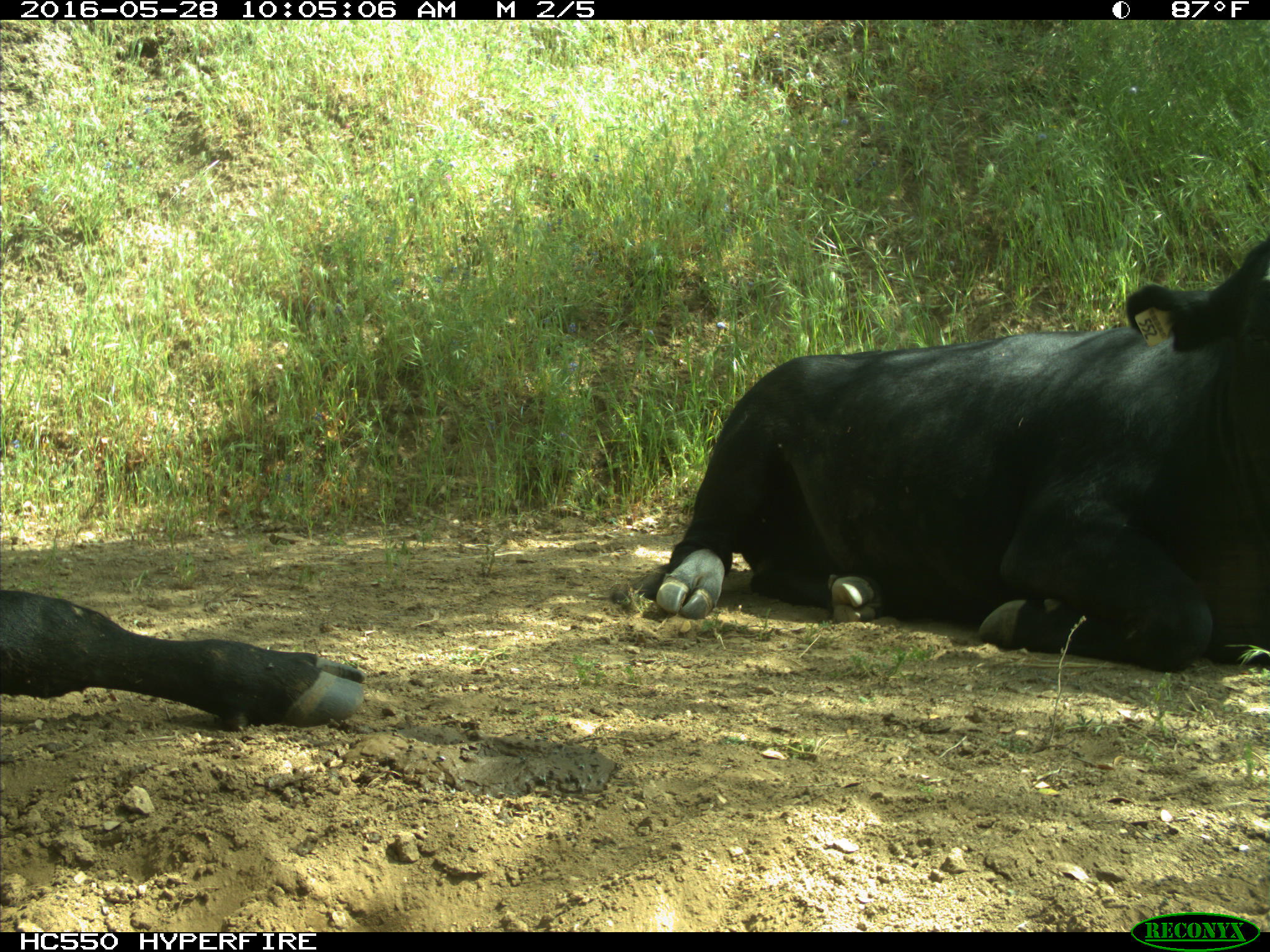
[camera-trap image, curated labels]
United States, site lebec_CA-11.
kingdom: Animalia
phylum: Chordata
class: Mammalia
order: Artiodactyla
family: Bovidae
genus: Bos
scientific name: Bos taurus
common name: domestic cow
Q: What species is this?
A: Bos taurus (domestic cow).